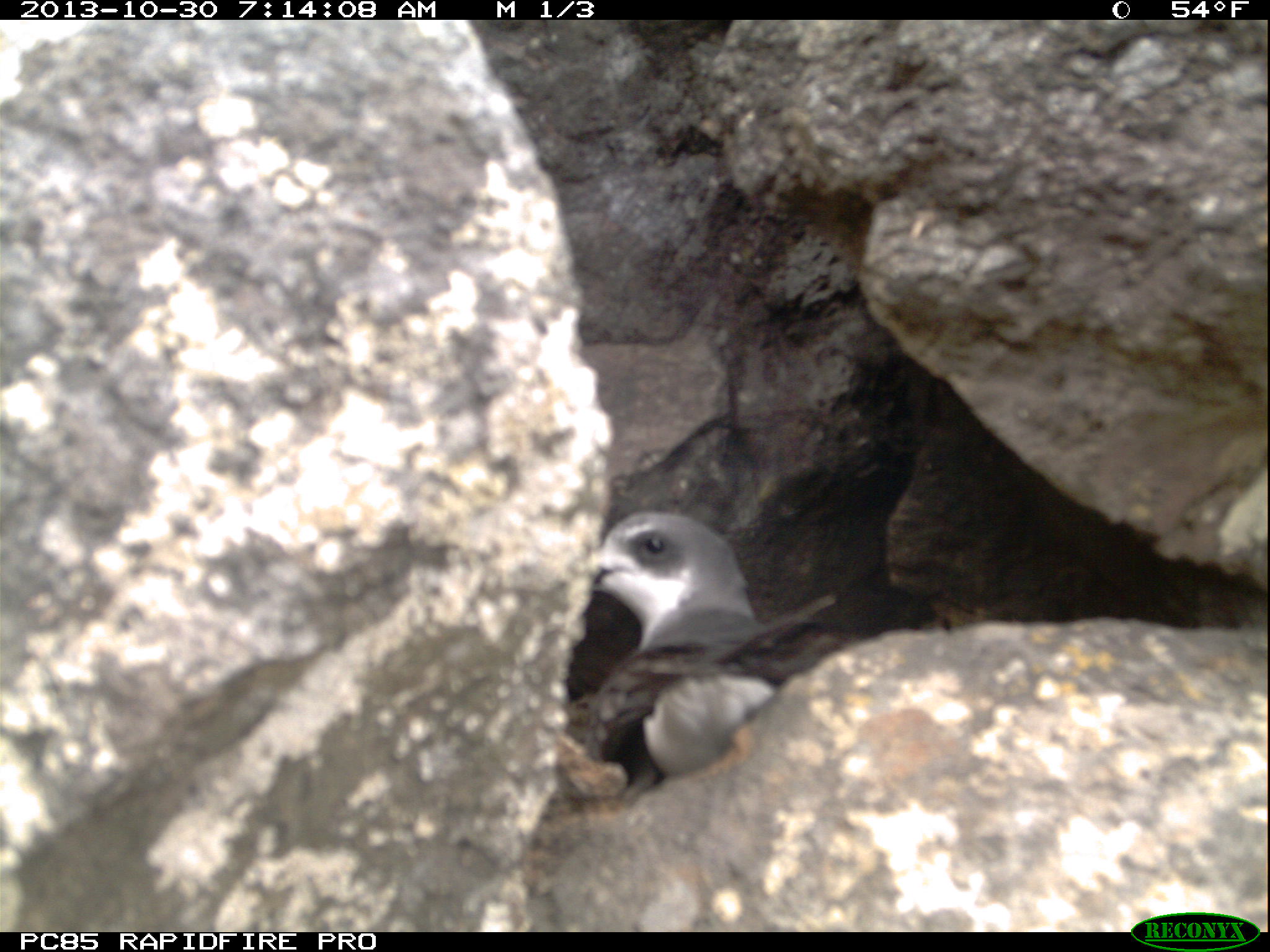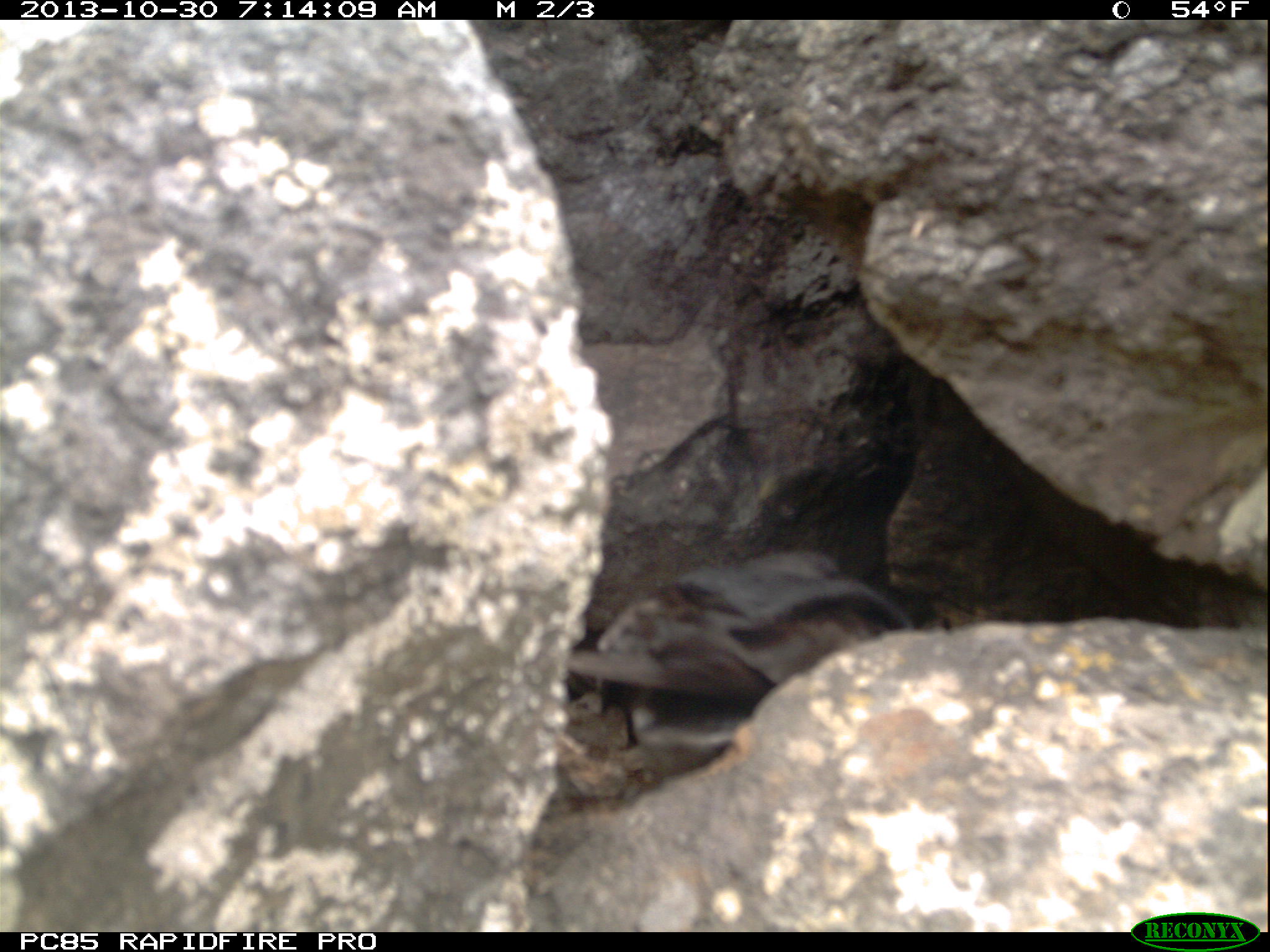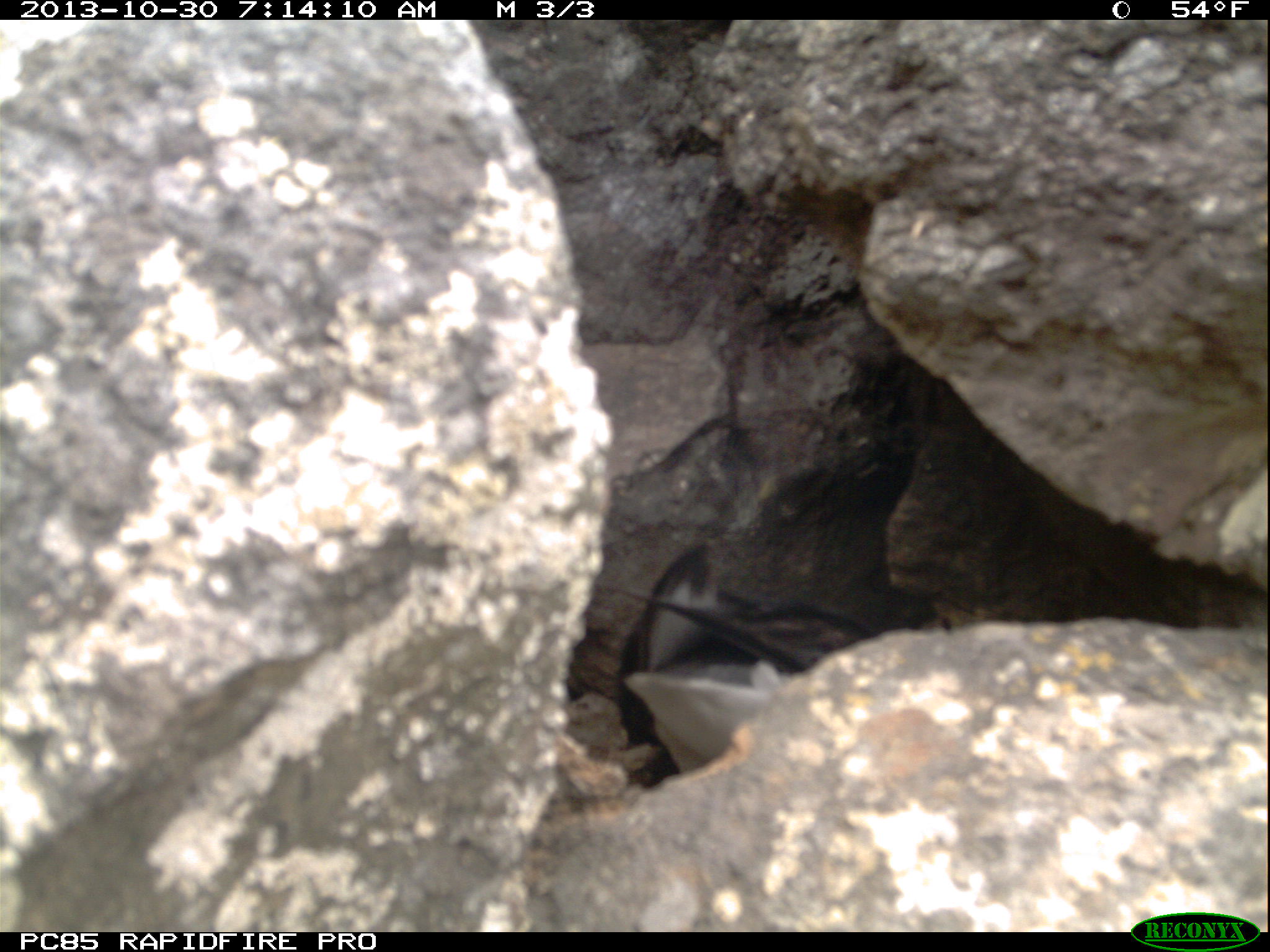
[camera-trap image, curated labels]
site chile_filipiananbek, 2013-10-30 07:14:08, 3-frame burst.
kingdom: Animalia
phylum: Chordata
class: Aves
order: Procellariiformes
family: Procellariidae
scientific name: Procellariidae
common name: petrel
Petrel (Procellariidae).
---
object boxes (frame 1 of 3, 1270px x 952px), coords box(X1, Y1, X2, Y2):
petrel: box(551, 506, 843, 796)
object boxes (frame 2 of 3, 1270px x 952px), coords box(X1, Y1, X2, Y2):
petrel: box(560, 549, 918, 788)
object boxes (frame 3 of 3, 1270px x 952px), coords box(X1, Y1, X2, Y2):
petrel: box(608, 550, 880, 815)